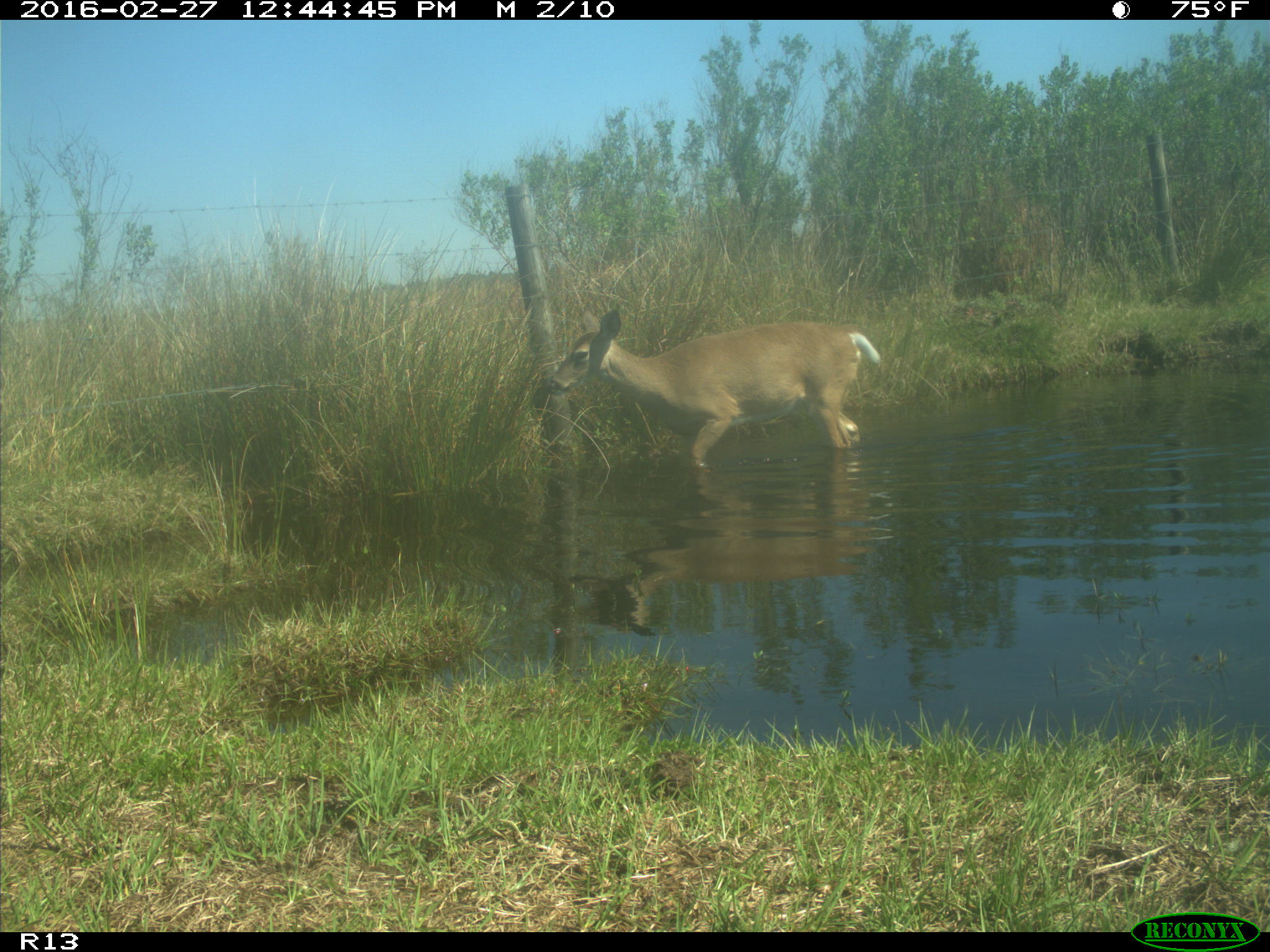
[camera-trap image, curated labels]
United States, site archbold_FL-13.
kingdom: Animalia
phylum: Chordata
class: Mammalia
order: Artiodactyla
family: Cervidae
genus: Odocoileus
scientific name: Odocoileus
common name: deer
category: unidentified deer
Unidentified deer (deer) (Odocoileus).